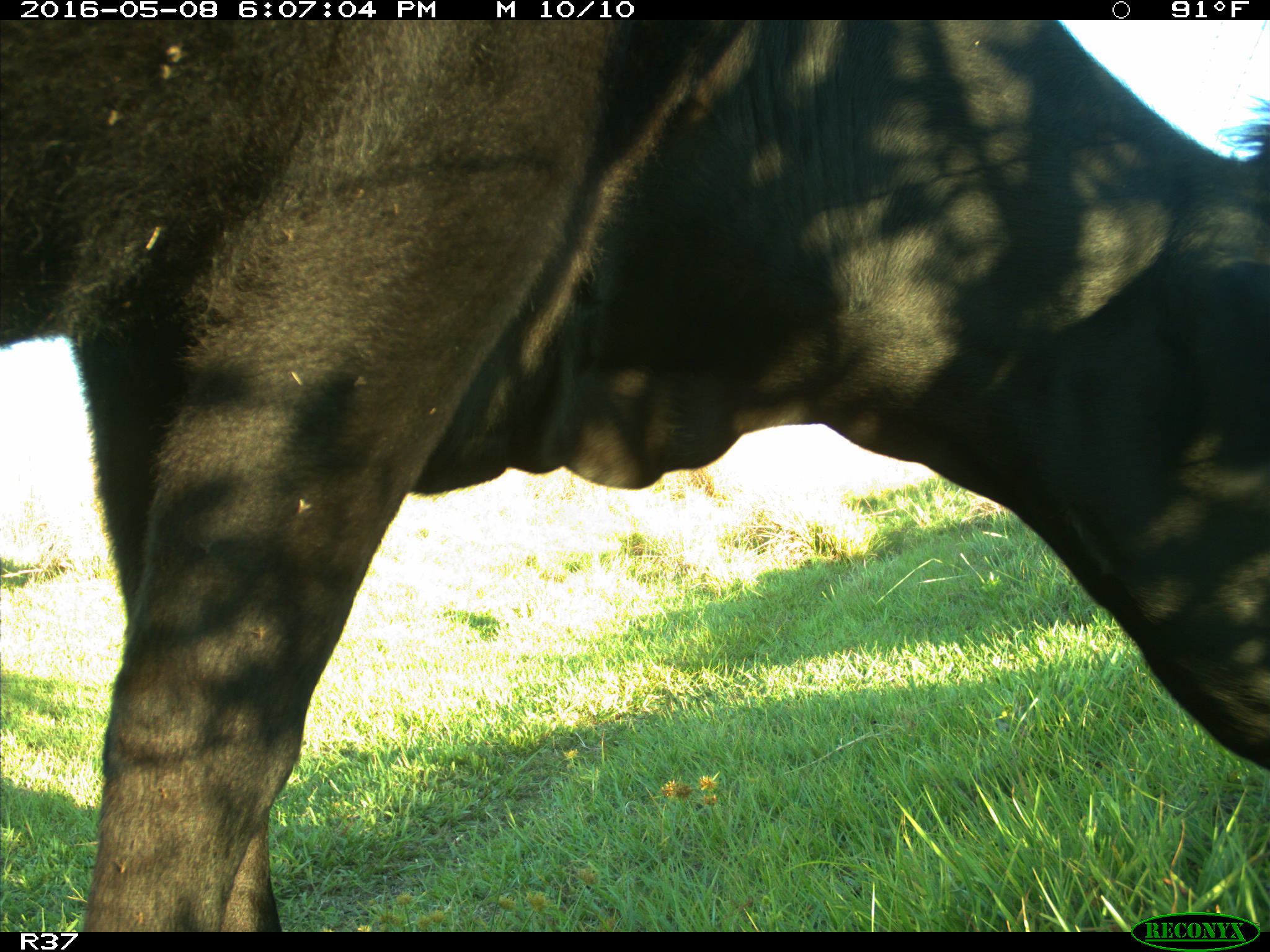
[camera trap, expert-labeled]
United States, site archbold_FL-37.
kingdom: Animalia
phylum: Chordata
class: Mammalia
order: Artiodactyla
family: Bovidae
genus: Bos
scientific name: Bos taurus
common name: domestic cow